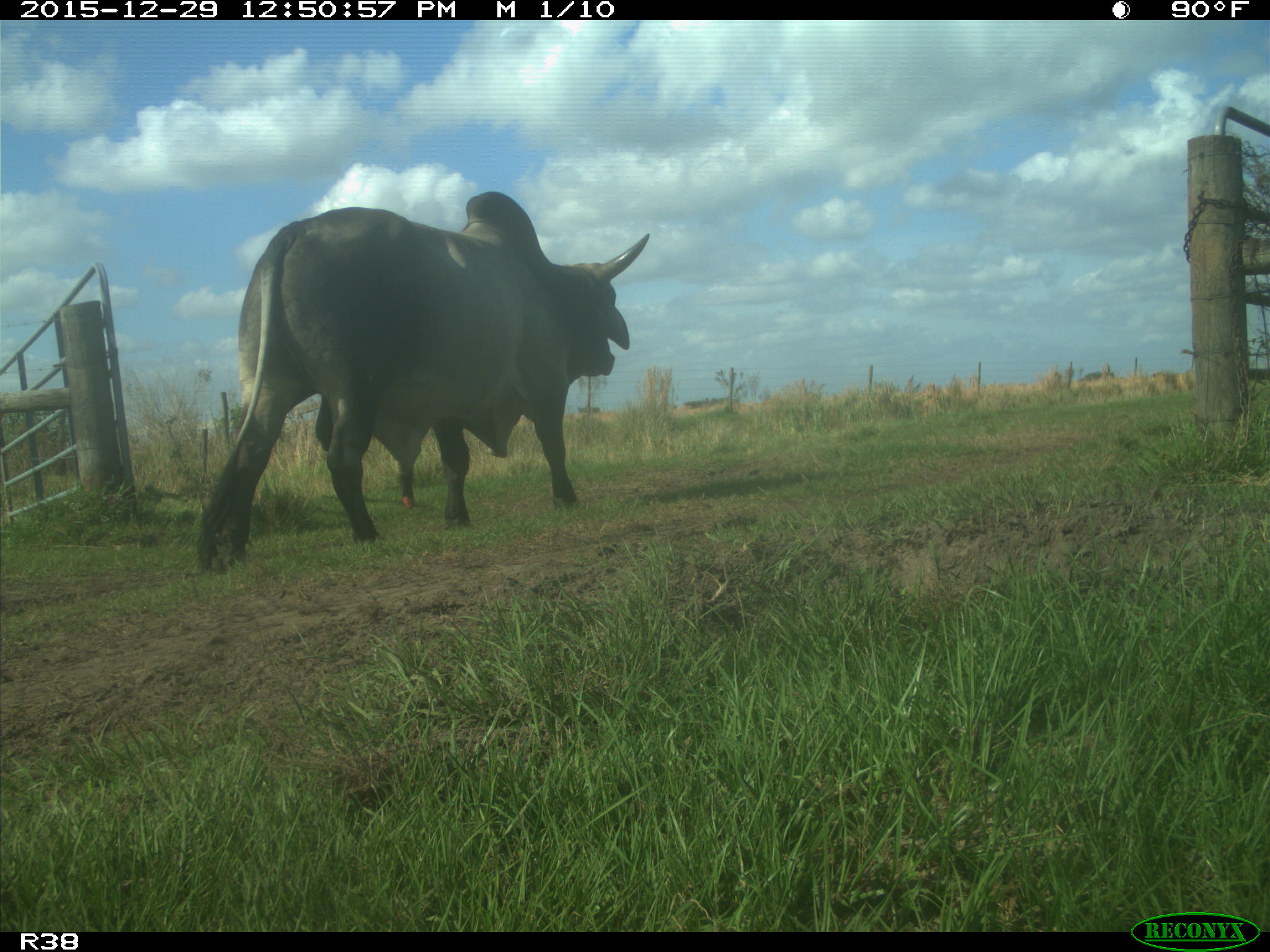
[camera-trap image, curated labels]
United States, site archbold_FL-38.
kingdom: Animalia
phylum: Chordata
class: Mammalia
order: Artiodactyla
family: Bovidae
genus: Bos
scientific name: Bos taurus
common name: domestic cow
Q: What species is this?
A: Bos taurus (domestic cow).